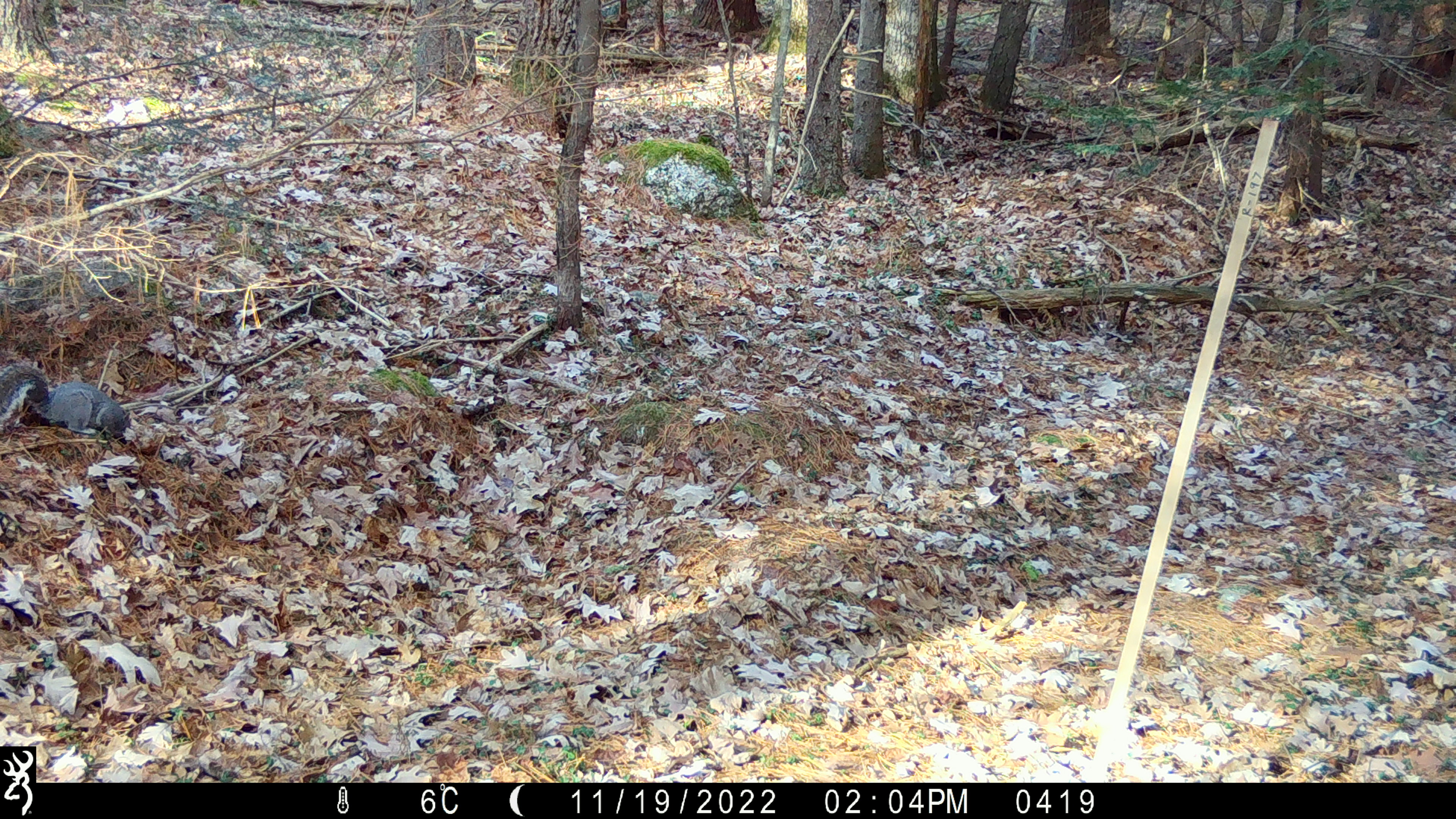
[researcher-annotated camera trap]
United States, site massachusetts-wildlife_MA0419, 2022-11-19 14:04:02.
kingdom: Animalia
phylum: Chordata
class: Mammalia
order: Rodentia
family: Sciuridae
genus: Sciurus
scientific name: Sciurus carolinensis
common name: gray squirrel